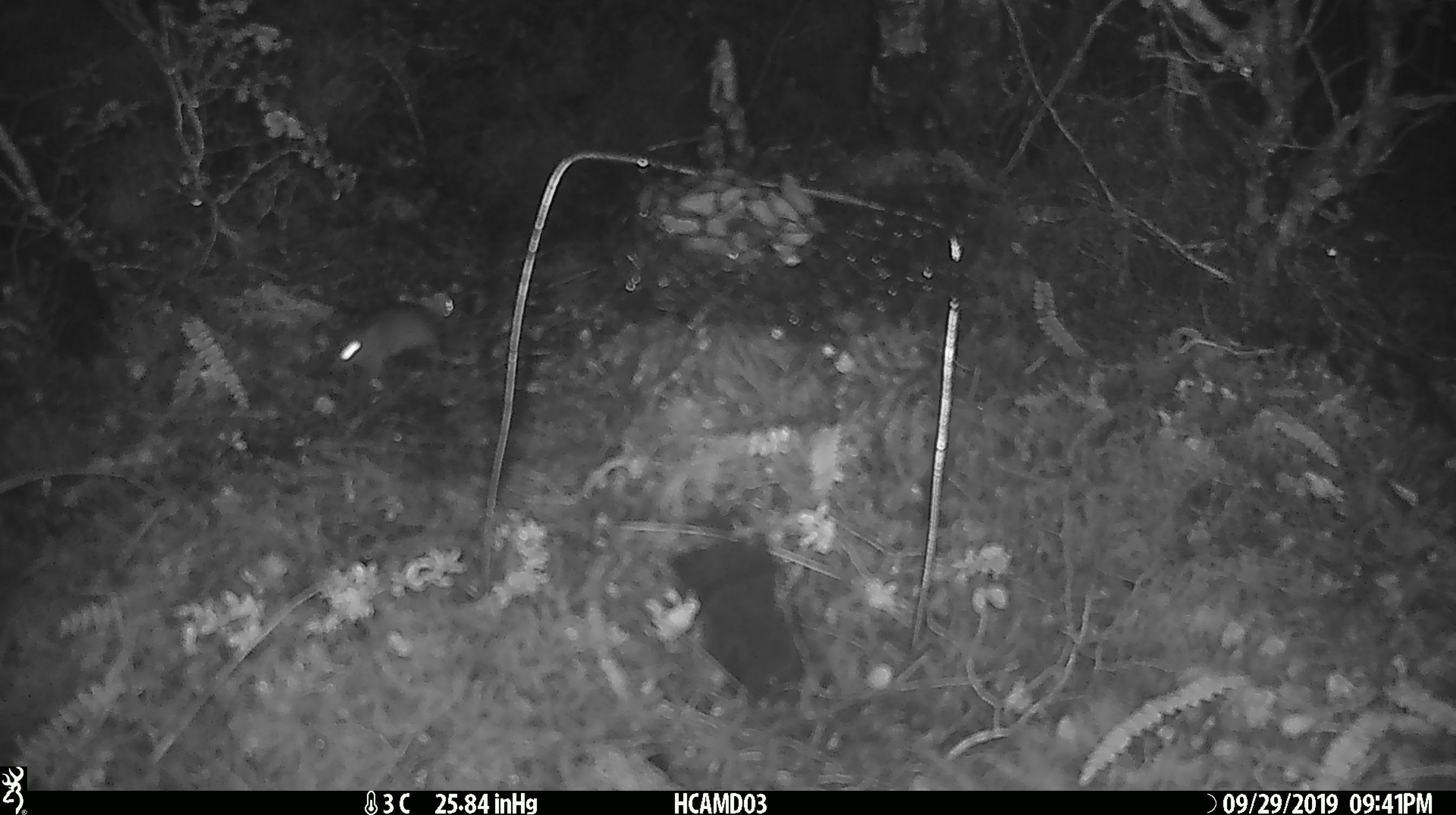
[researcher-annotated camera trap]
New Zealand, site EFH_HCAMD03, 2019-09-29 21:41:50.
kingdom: Animalia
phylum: Chordata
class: Mammalia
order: Rodentia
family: Muridae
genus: Mus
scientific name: Mus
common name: mouse